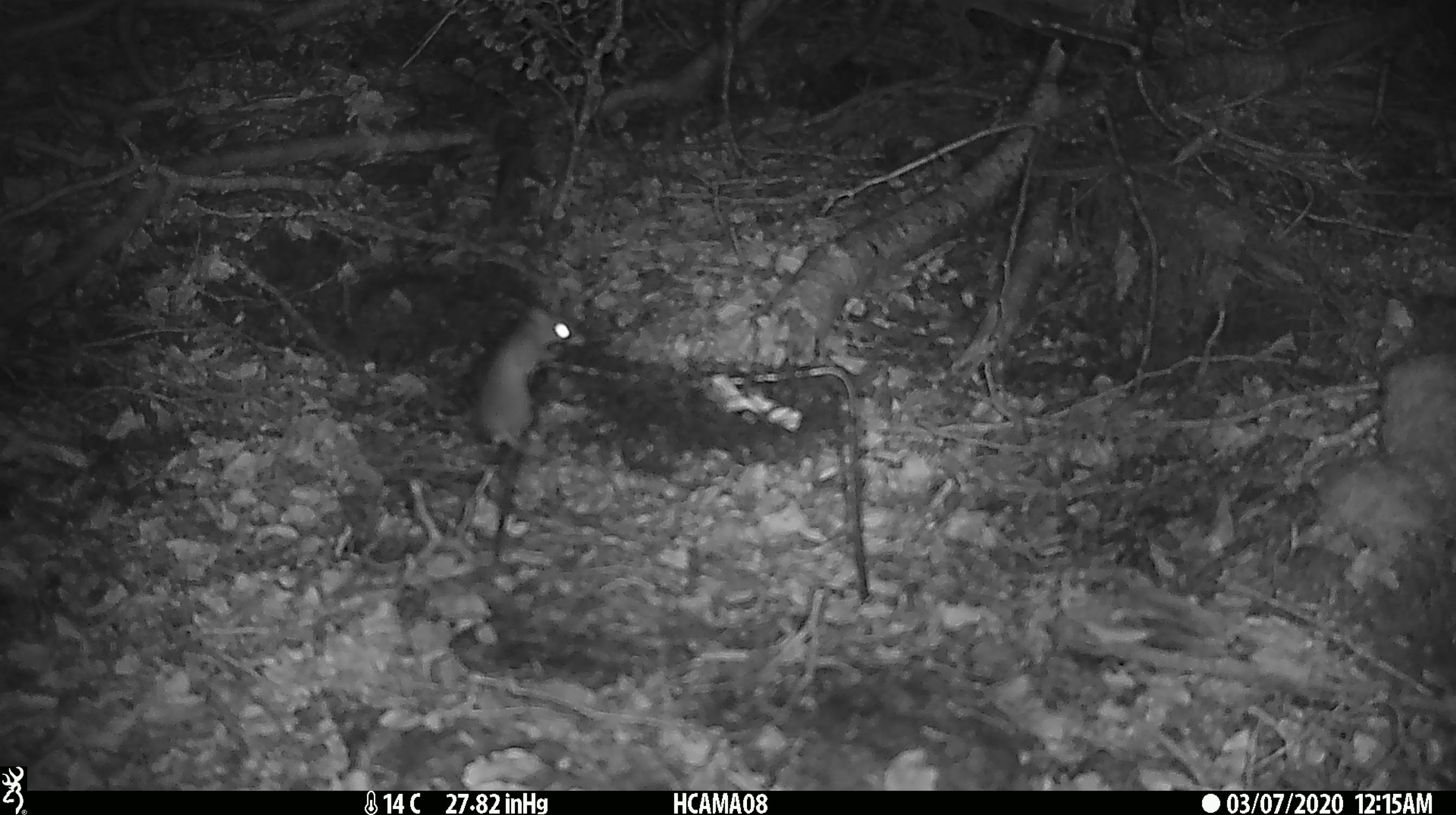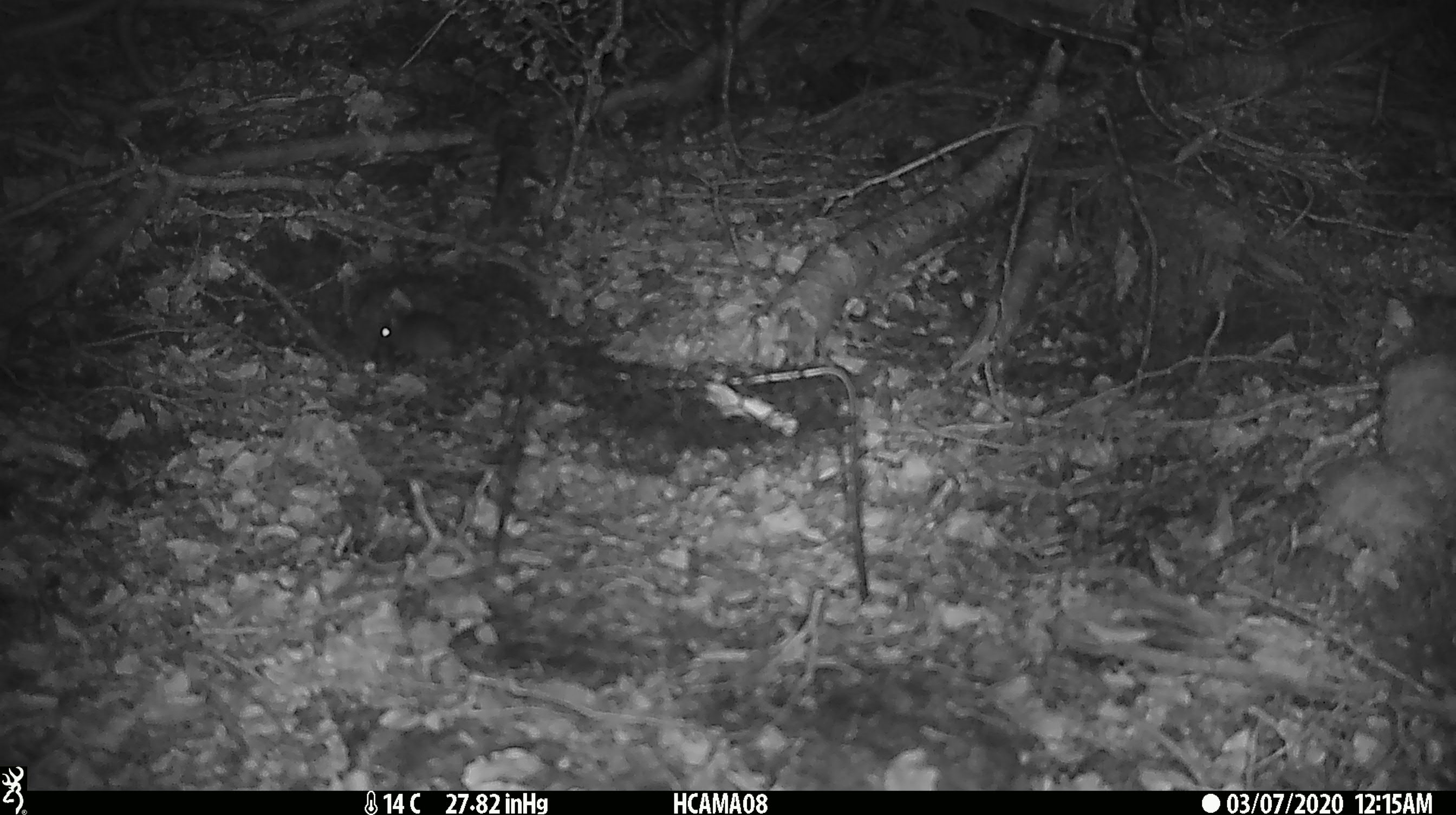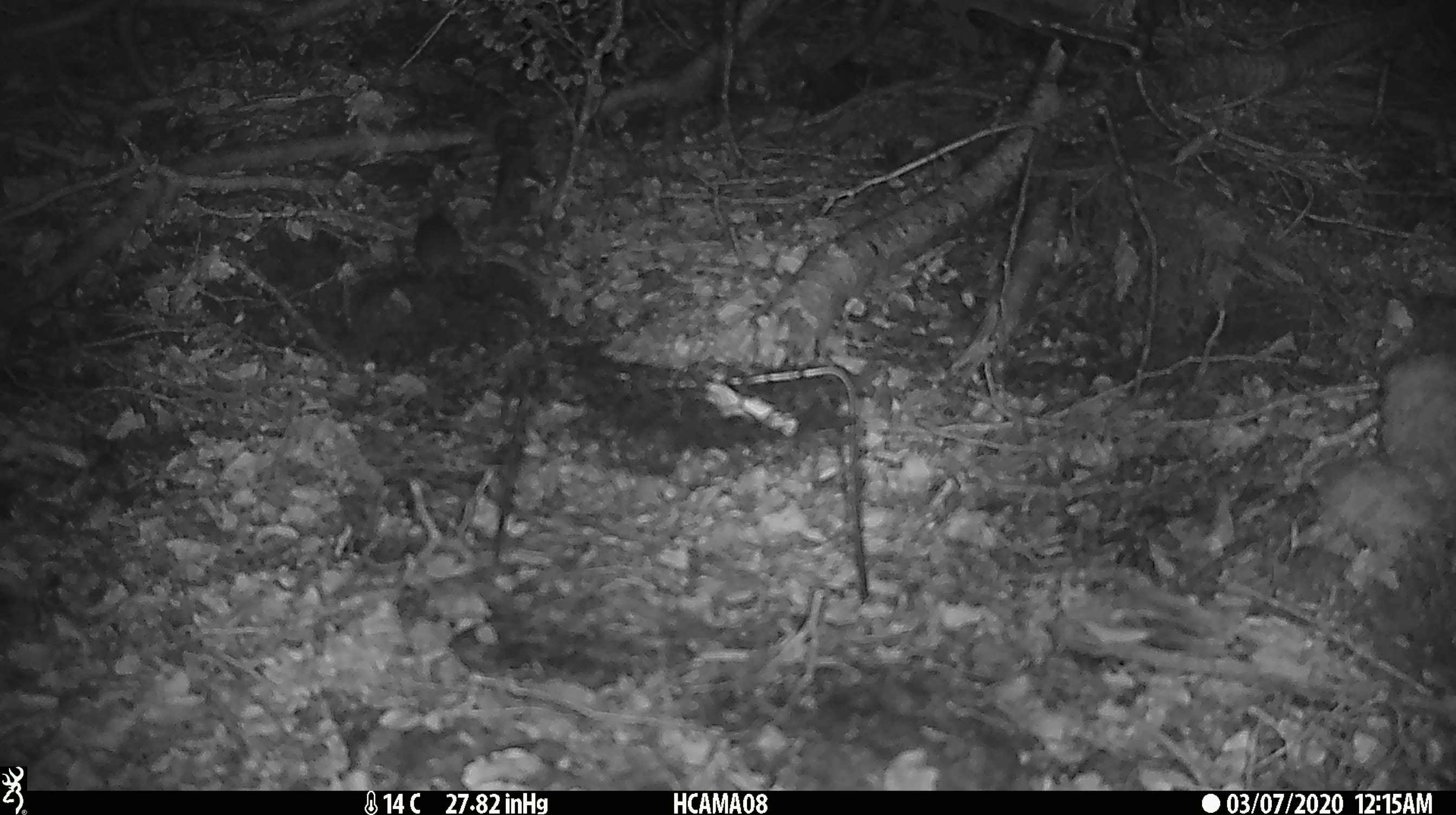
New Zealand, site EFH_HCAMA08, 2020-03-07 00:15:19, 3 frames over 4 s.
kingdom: Animalia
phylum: Chordata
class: Mammalia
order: Rodentia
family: Muridae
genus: Mus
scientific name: Mus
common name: mouse